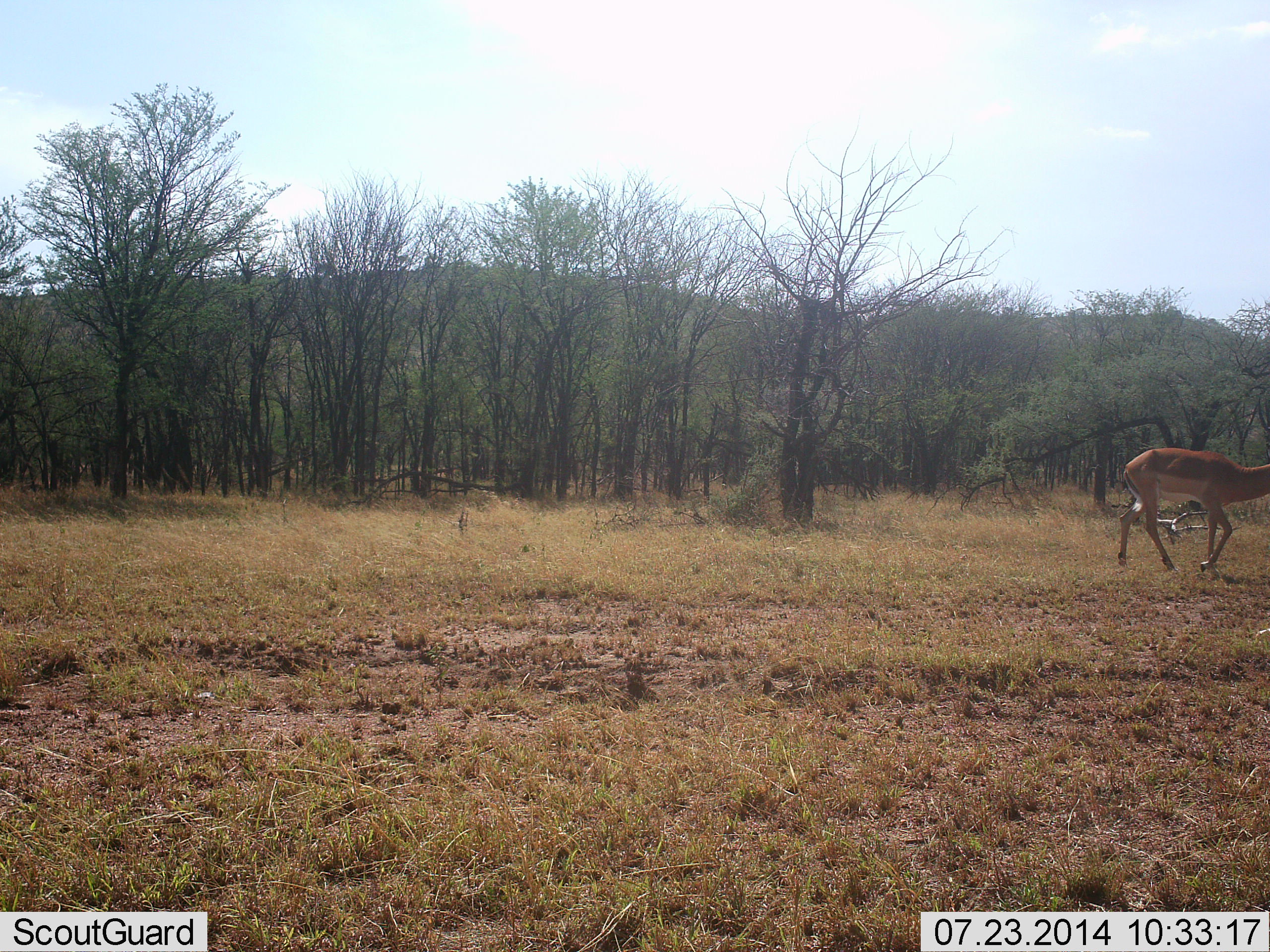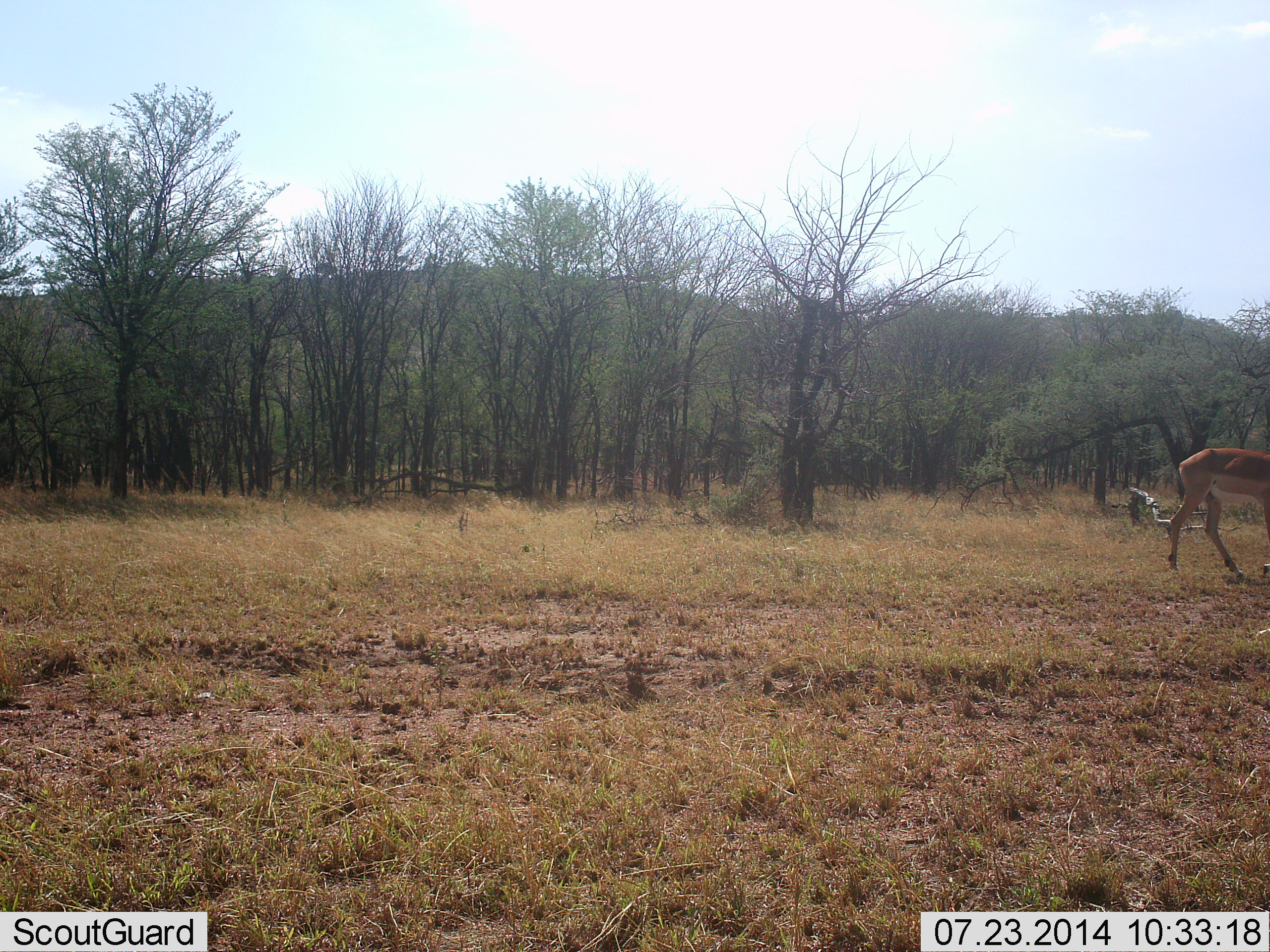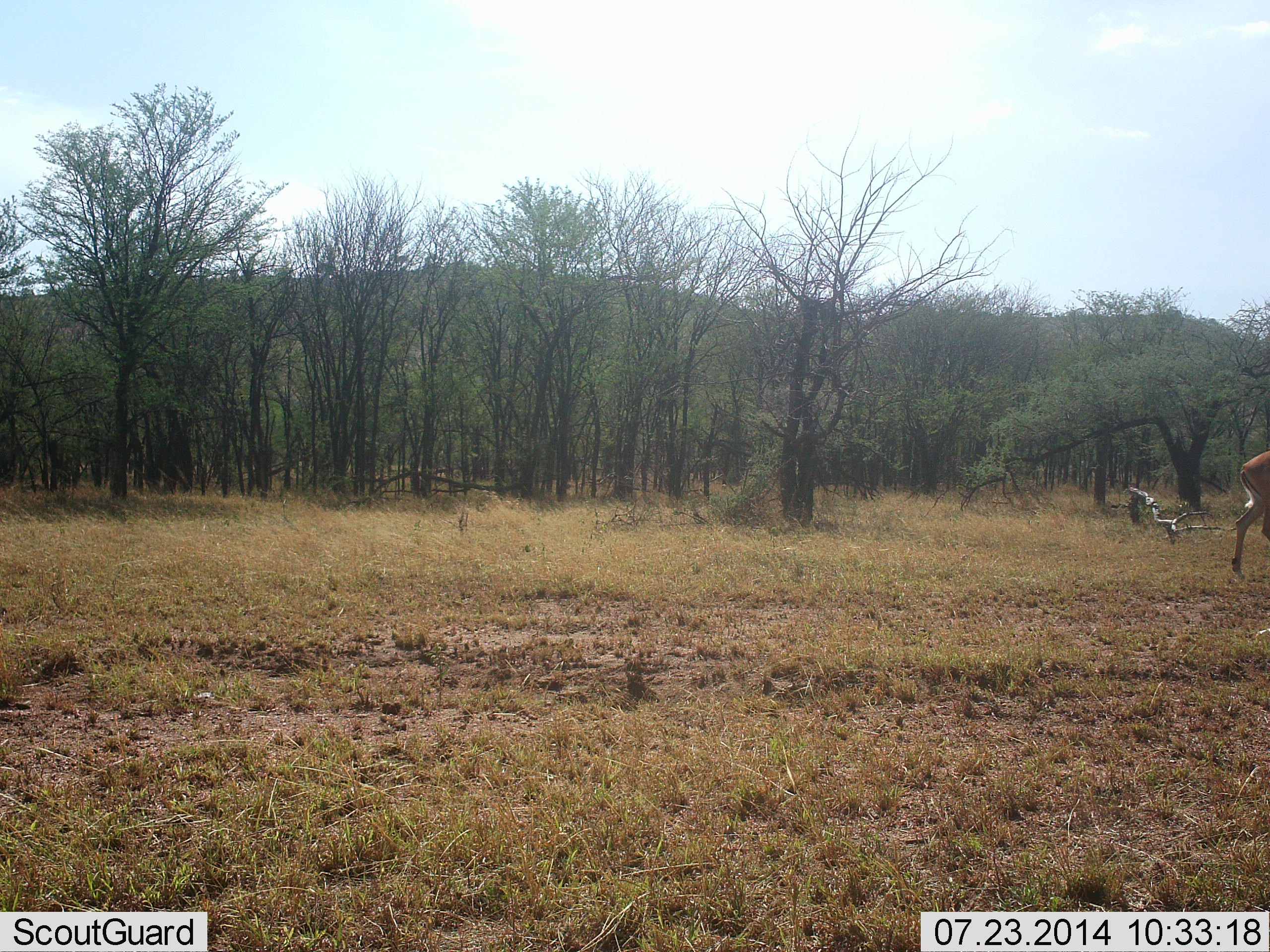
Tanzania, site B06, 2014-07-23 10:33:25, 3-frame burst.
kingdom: Animalia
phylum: Chordata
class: Mammalia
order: Artiodactyla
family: Bovidae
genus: Aepyceros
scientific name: Aepyceros melampus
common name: impala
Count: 1.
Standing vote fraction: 0%.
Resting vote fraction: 0%.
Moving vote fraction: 100%.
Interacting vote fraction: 0%.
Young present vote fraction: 0%.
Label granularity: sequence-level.